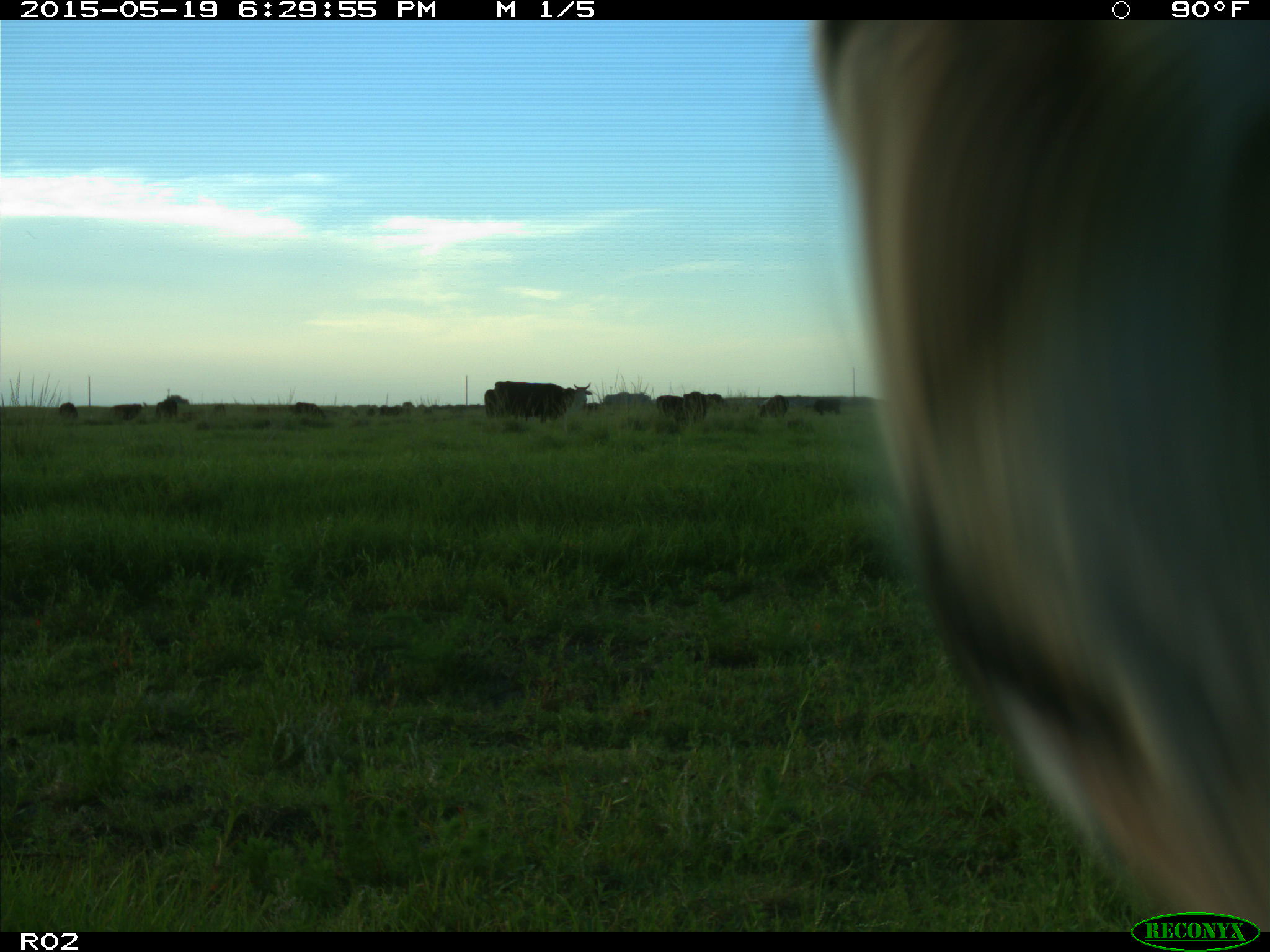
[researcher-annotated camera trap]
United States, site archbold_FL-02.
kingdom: Animalia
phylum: Chordata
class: Mammalia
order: Artiodactyla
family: Bovidae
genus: Bos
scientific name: Bos taurus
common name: domestic cow